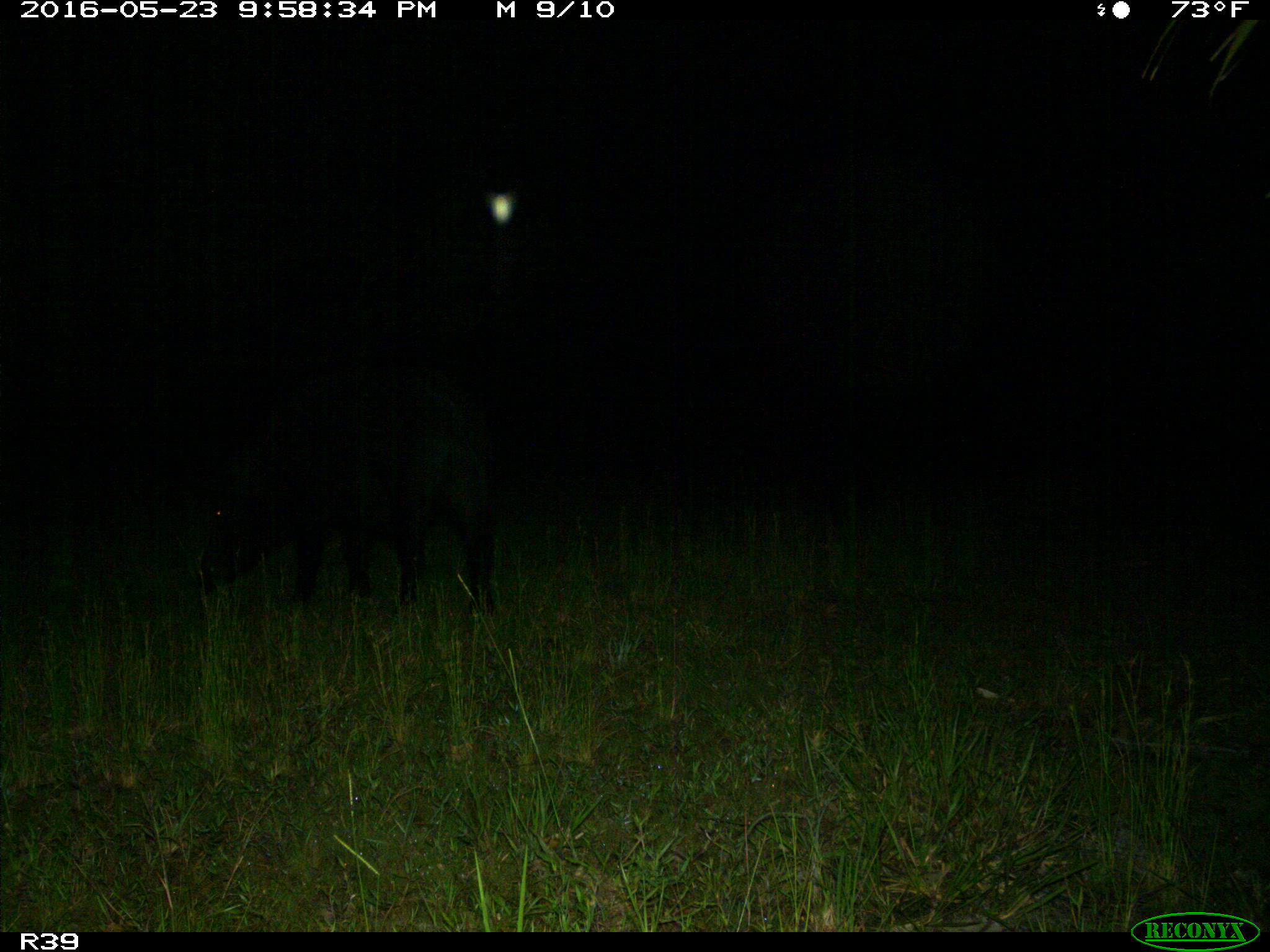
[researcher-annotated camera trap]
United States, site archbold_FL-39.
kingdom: Animalia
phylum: Chordata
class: Mammalia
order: Artiodactyla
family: Suidae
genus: Sus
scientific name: Sus scrofa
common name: wild boar